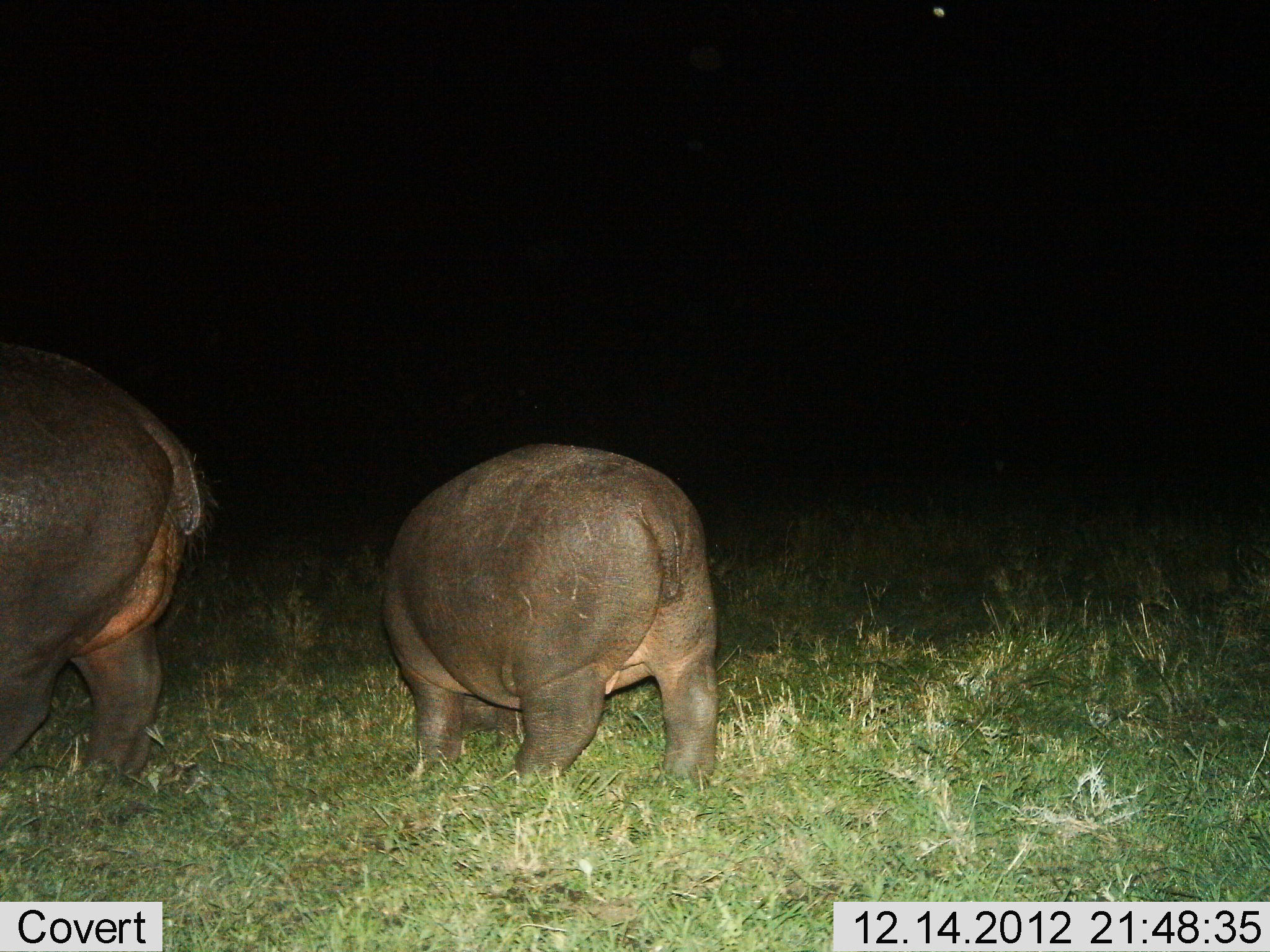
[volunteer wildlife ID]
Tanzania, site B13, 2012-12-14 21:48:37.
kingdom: Animalia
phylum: Chordata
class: Mammalia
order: Artiodactyla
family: Hippopotamidae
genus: Hippopotamus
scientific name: Hippopotamus amphibius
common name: hippopotamus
Hippopotamus (Hippopotamus amphibius), count 2. Behavior (volunteer vote fractions): standing 46%, resting 0%, moving 21%, interacting 0%. Young present (vote fraction): 33%. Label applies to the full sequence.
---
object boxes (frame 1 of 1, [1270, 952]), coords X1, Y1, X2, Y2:
animal: 378, 444, 719, 791; 0, 341, 221, 790